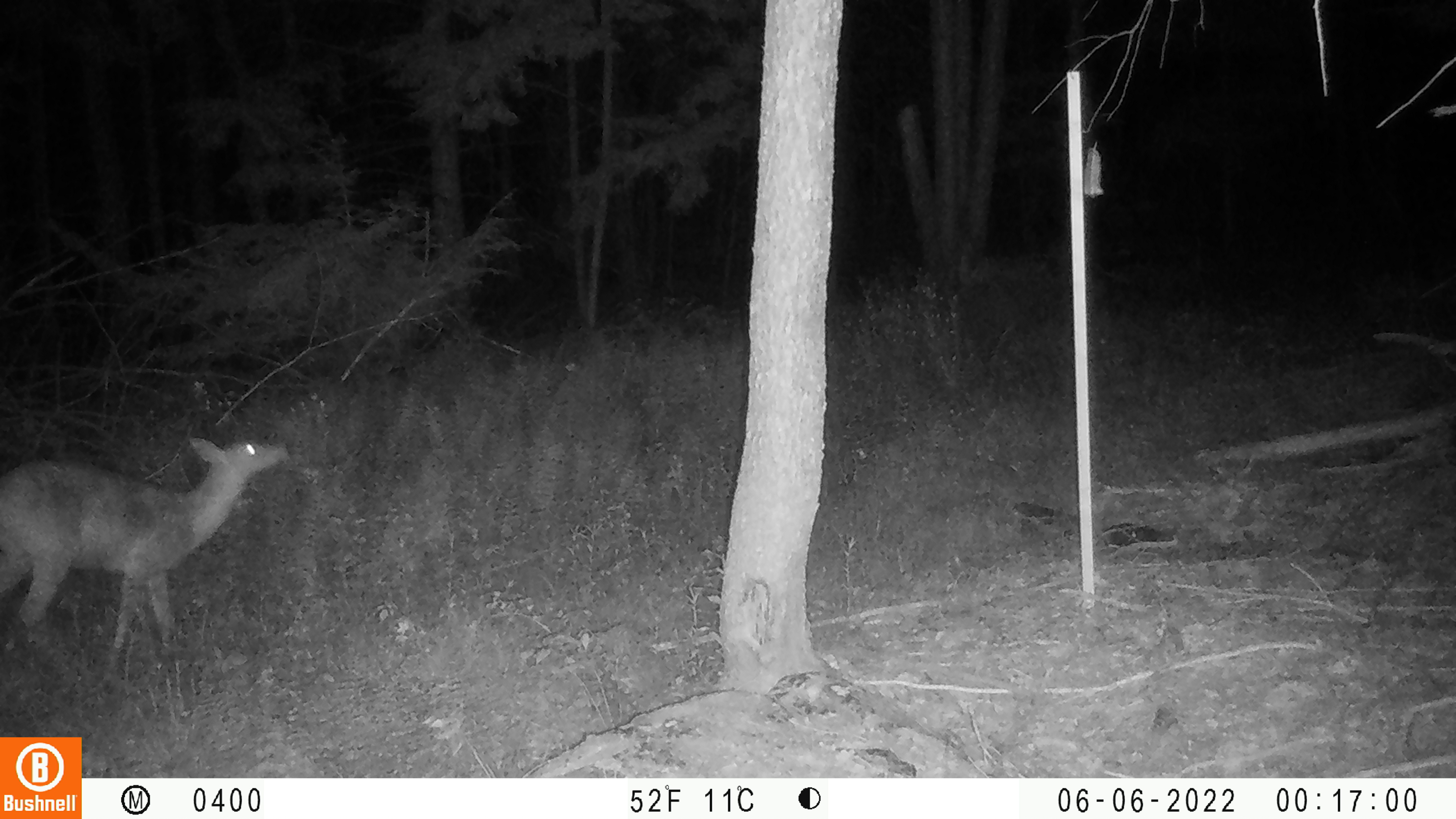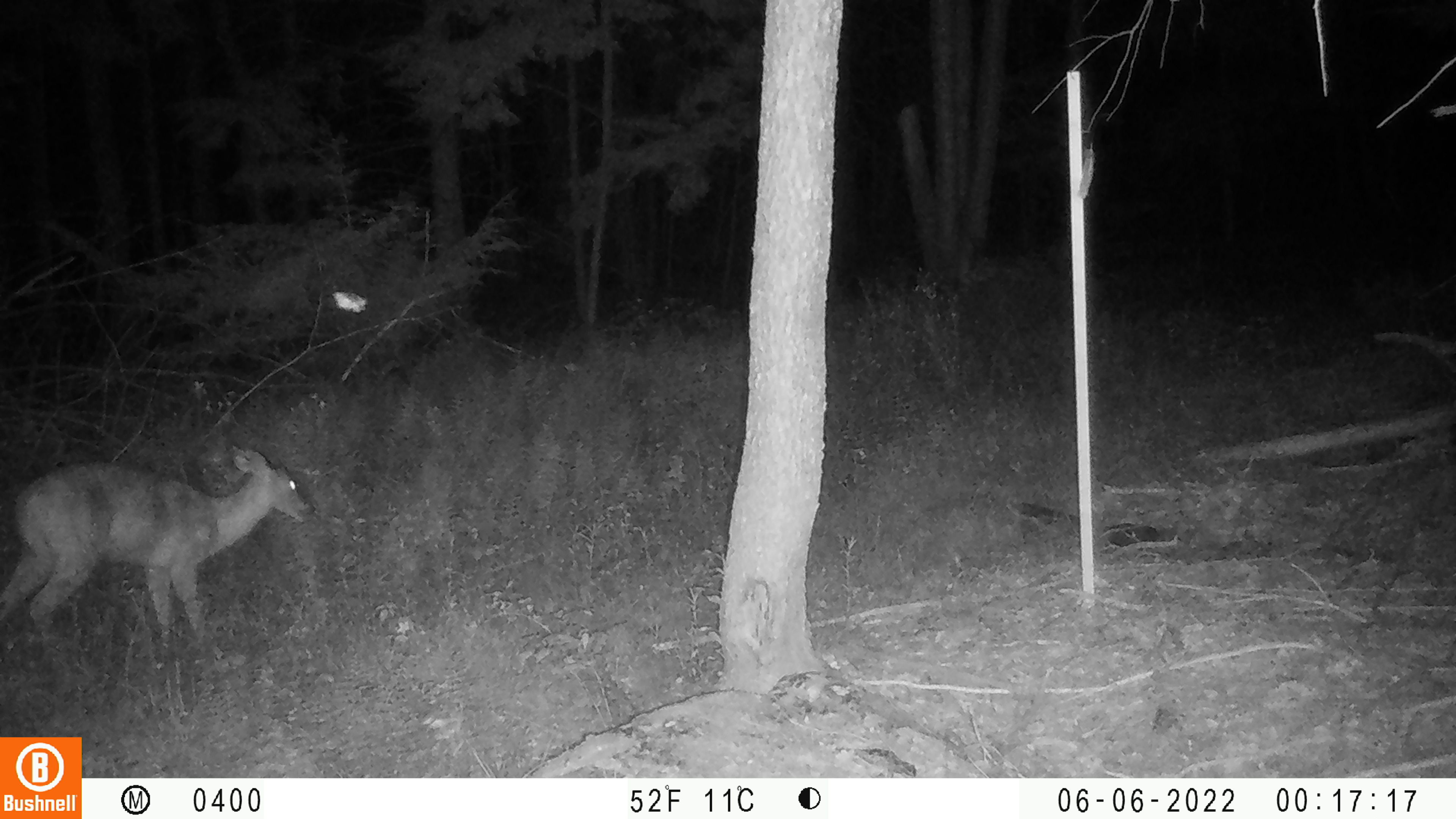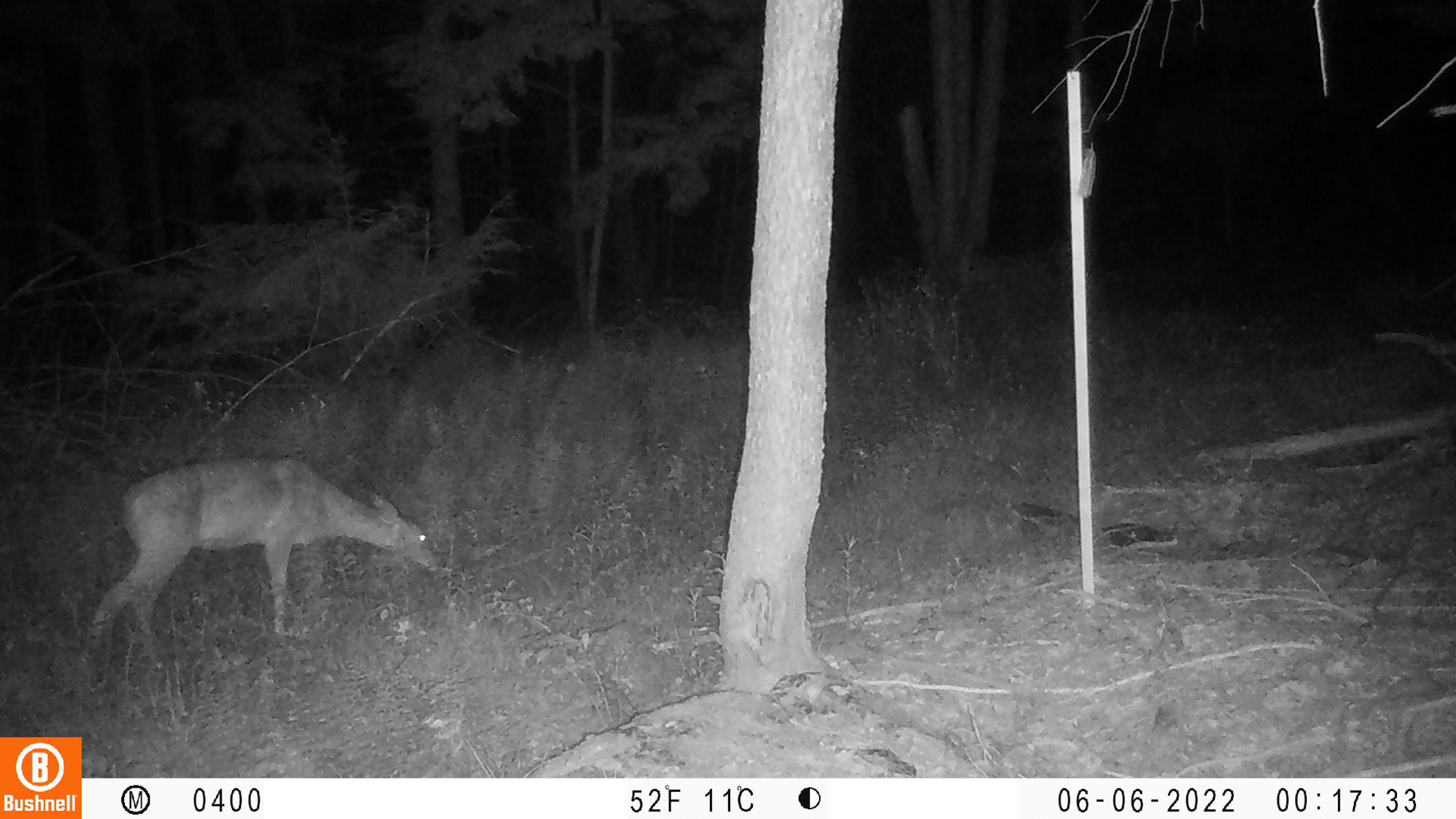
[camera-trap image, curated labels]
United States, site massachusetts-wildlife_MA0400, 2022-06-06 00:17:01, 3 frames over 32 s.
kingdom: Animalia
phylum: Chordata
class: Mammalia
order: Artiodactyla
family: Cervidae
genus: Odocoileus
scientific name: Odocoileus virginianus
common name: white-tailed deer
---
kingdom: Animalia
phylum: Arthropoda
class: Insecta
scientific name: Insecta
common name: insect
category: insect sp.